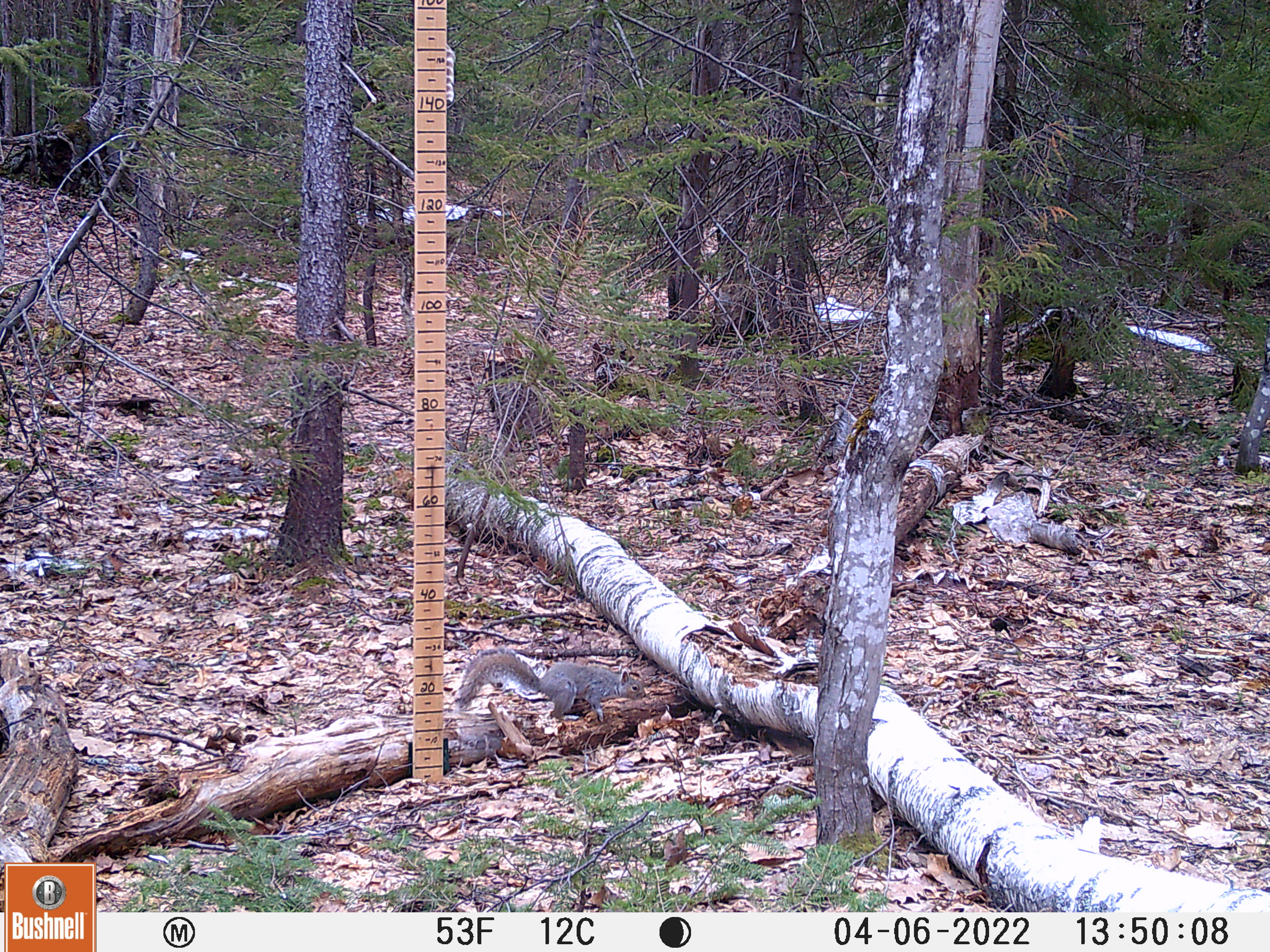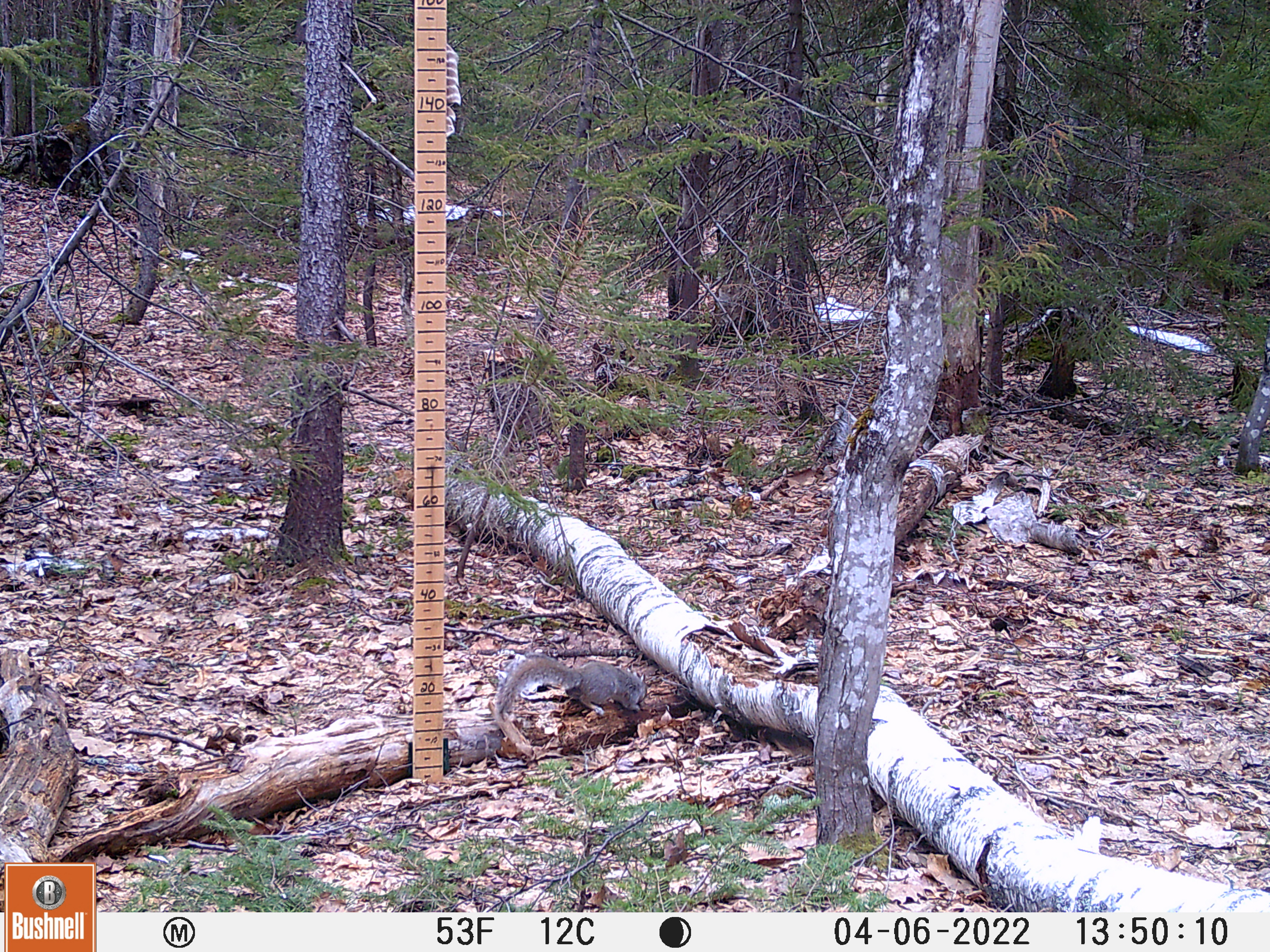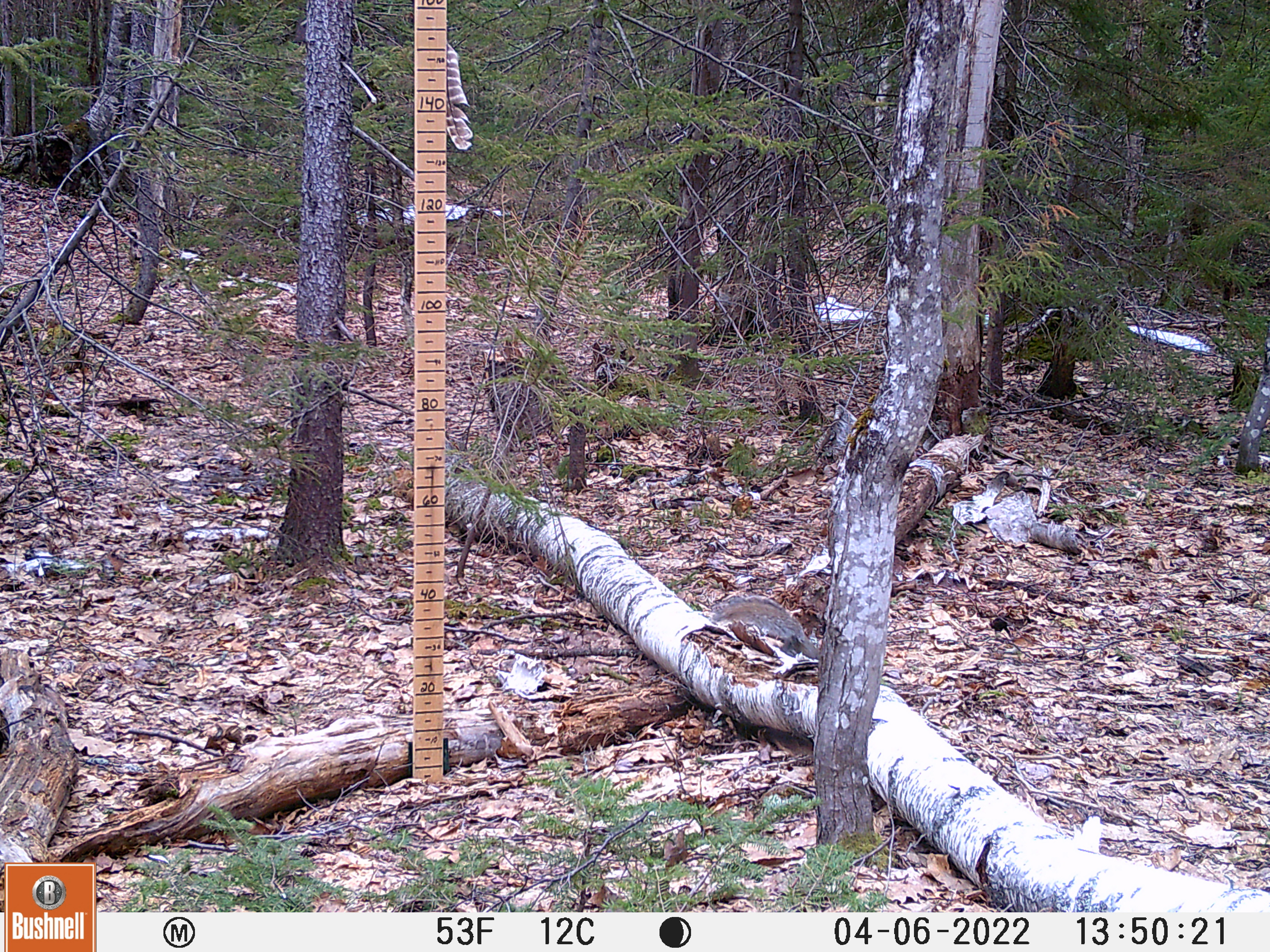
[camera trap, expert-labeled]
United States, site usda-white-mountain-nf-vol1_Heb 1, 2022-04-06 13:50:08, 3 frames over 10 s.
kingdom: Animalia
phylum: Chordata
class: Mammalia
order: Rodentia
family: Sciuridae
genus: Sciurus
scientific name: Sciurus carolinensis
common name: gray squirrel